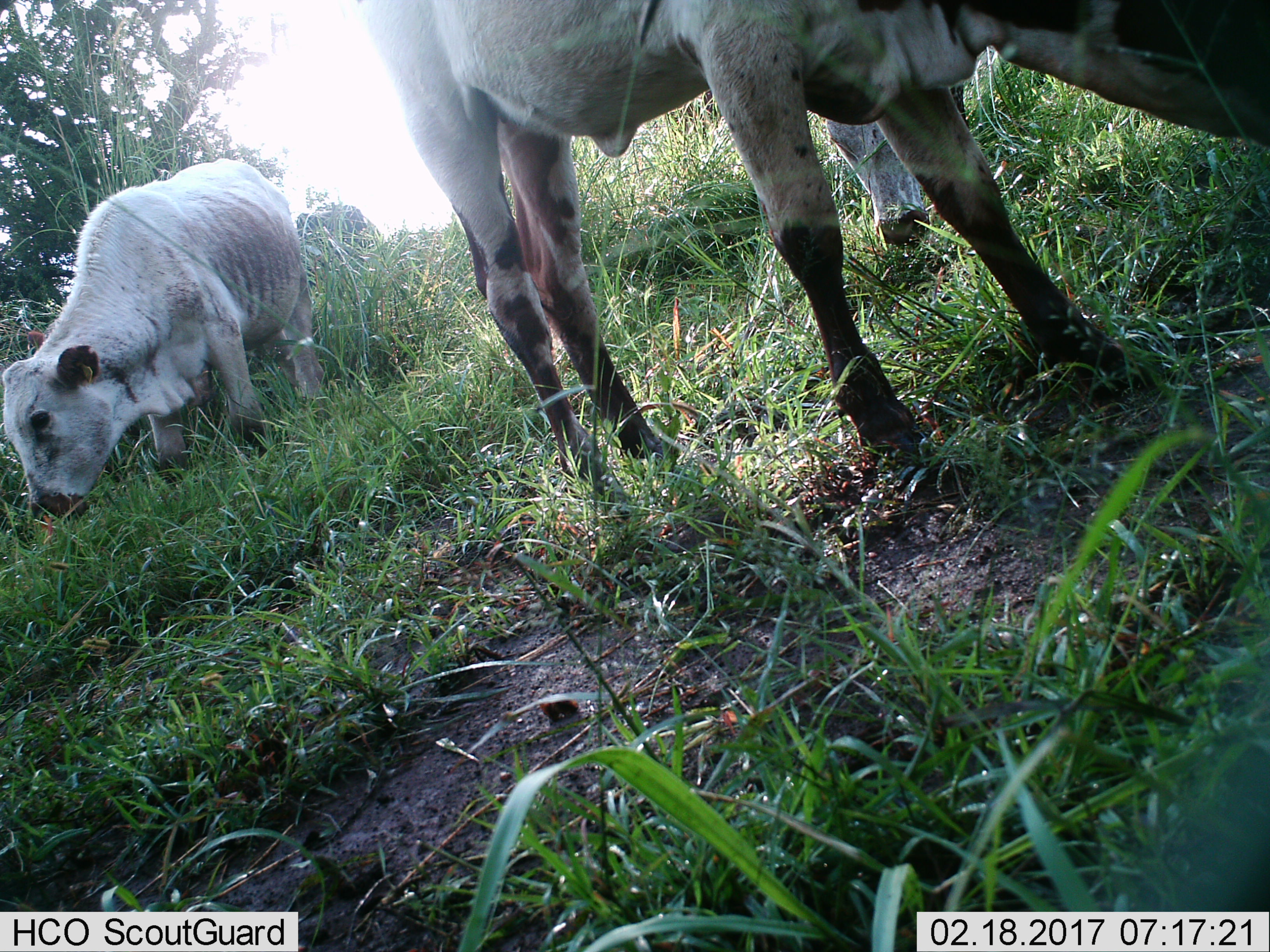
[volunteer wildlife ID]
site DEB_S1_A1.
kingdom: Animalia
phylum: Chordata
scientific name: Vertebrata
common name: domestic animal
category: domesticanimal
Domesticanimal (domestic animal) (Vertebrata), count 3. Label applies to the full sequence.